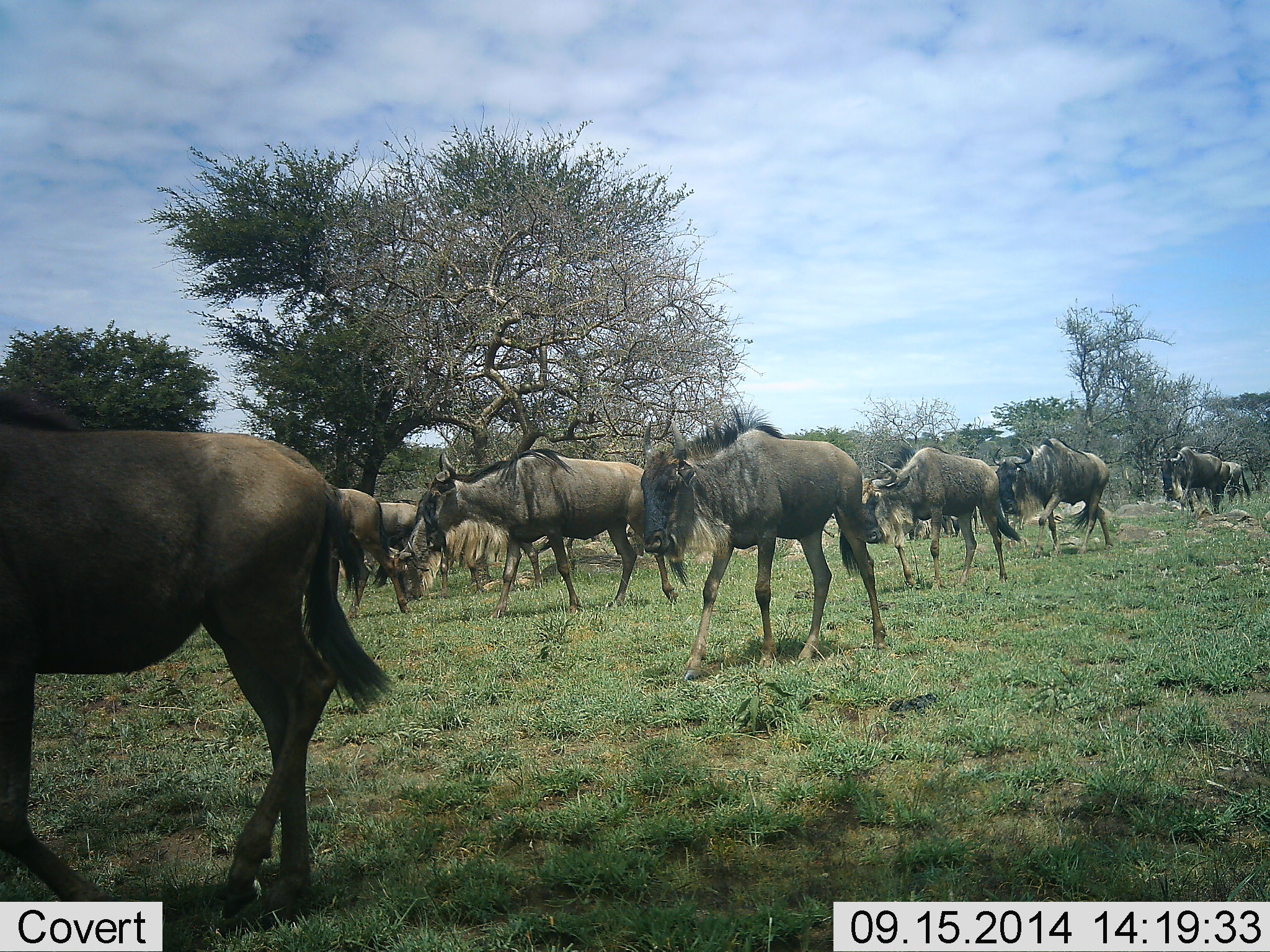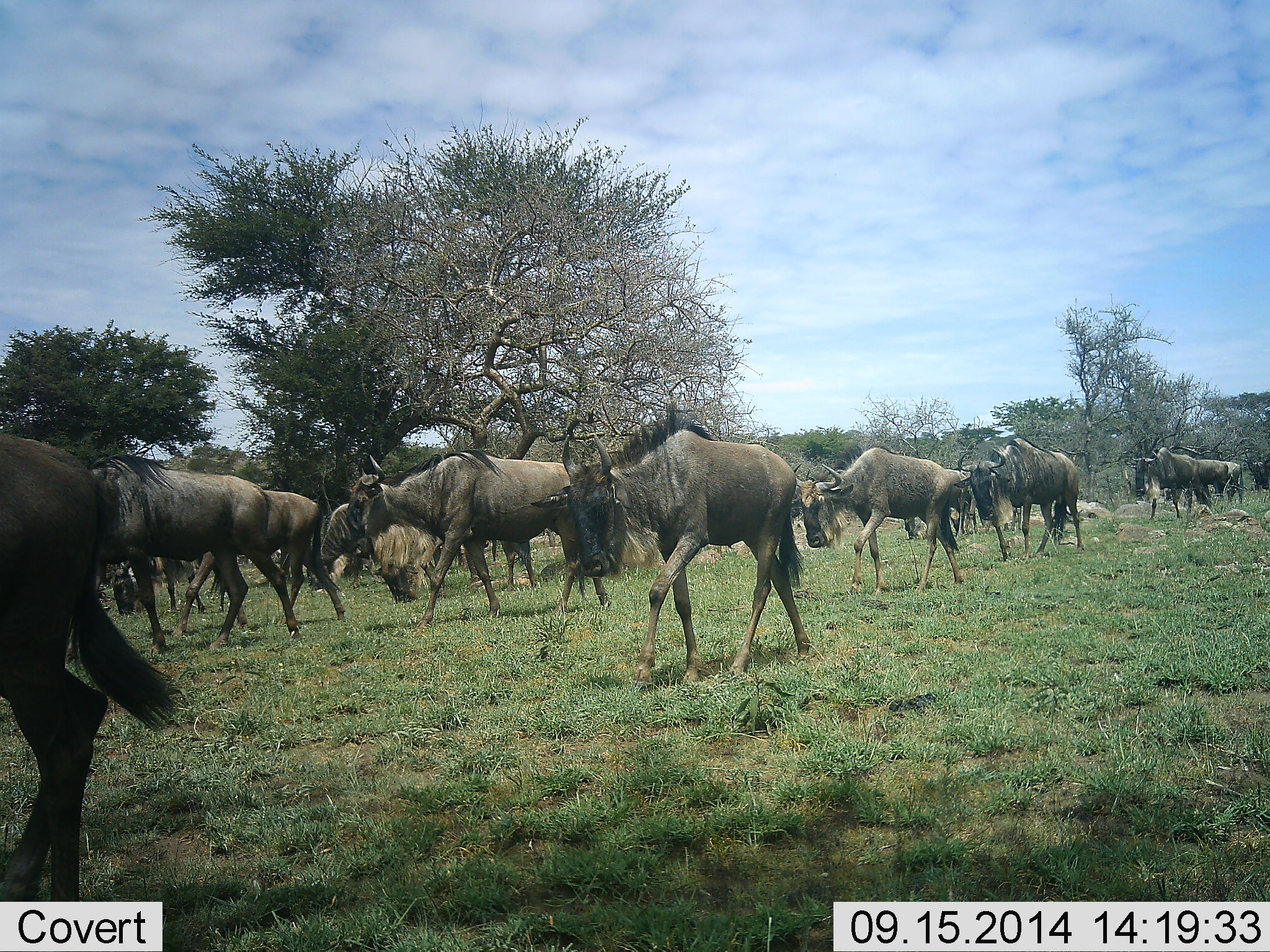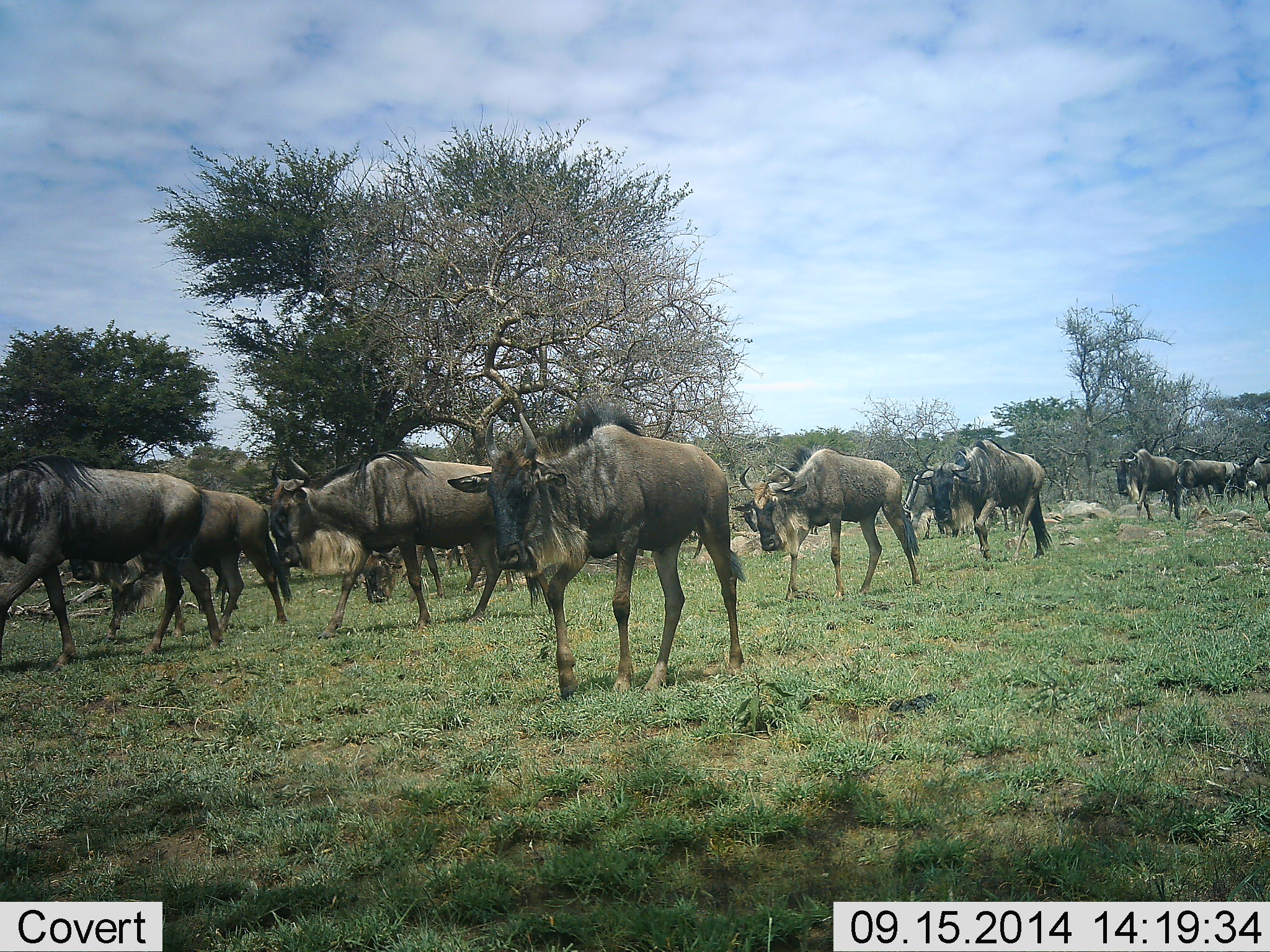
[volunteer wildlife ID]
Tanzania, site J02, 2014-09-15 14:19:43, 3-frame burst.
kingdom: Animalia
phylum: Chordata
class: Mammalia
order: Artiodactyla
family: Bovidae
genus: Connochaetes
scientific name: Connochaetes taurinus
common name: blue wildebeest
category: wildebeest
Wildebeest (blue wildebeest) (Connochaetes taurinus), count 11-50. Behavior (volunteer vote fractions): standing 0%, resting 0%, moving 100%, interacting 0%. Young present (vote fraction): 10%. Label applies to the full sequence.